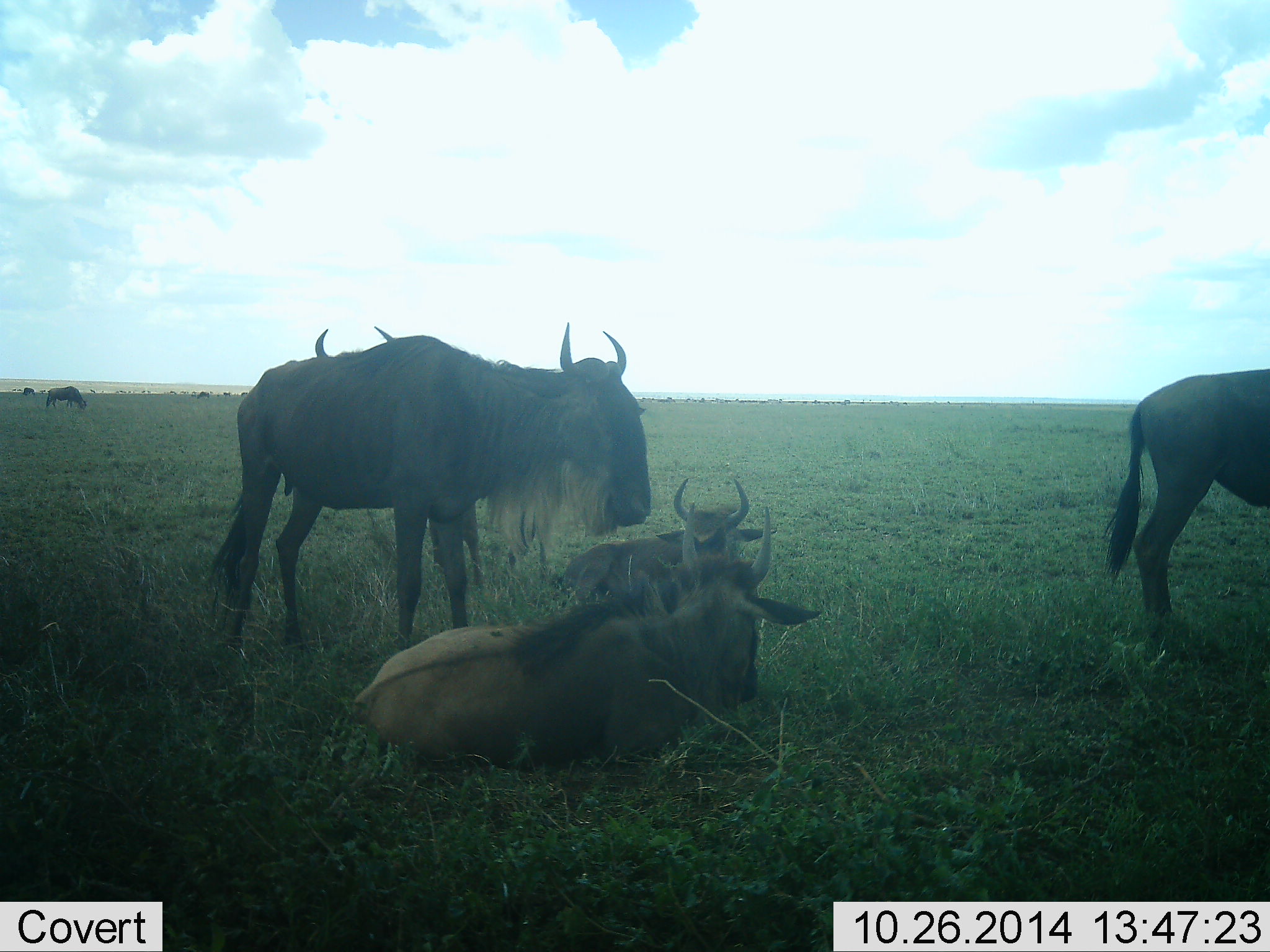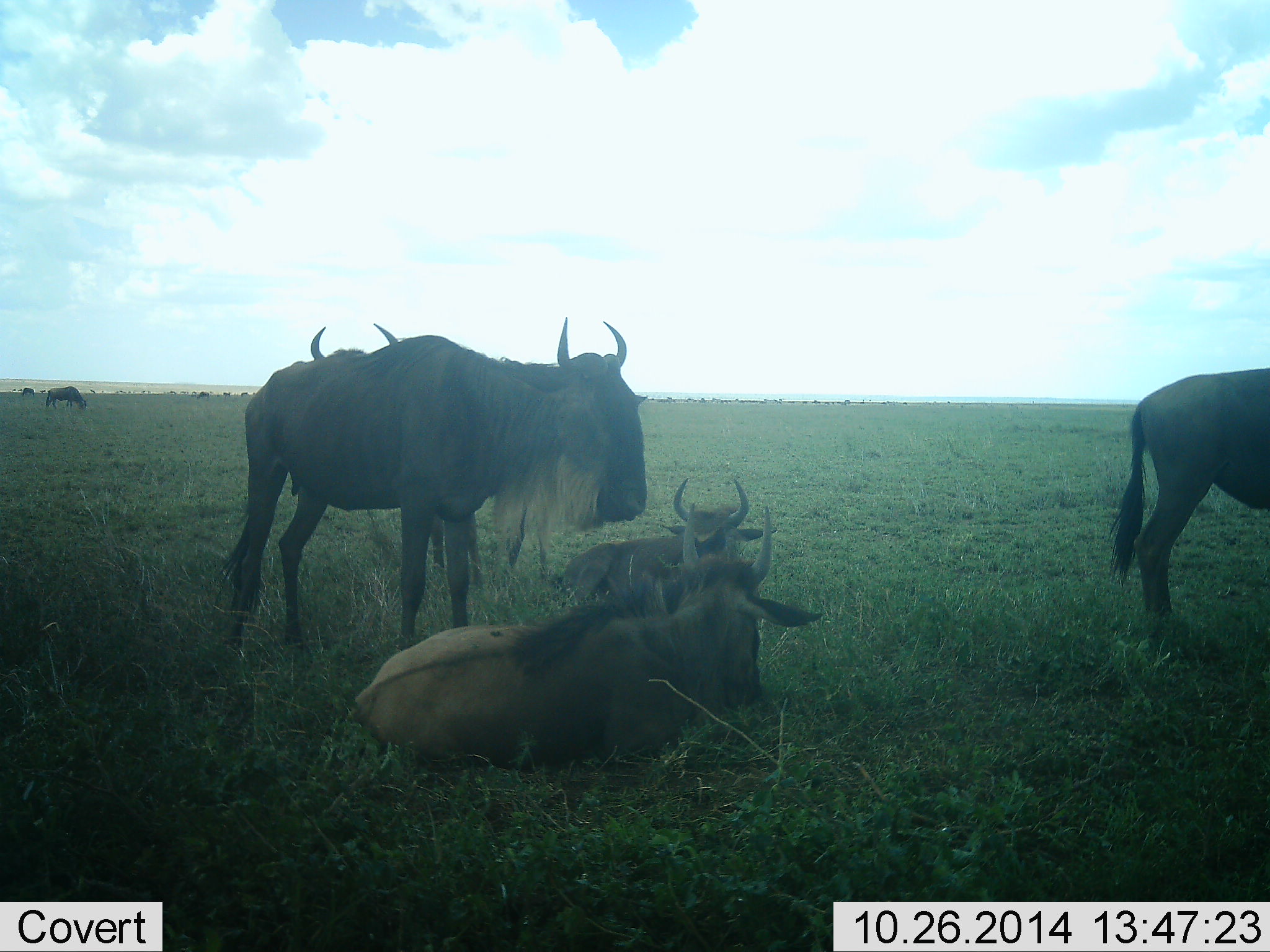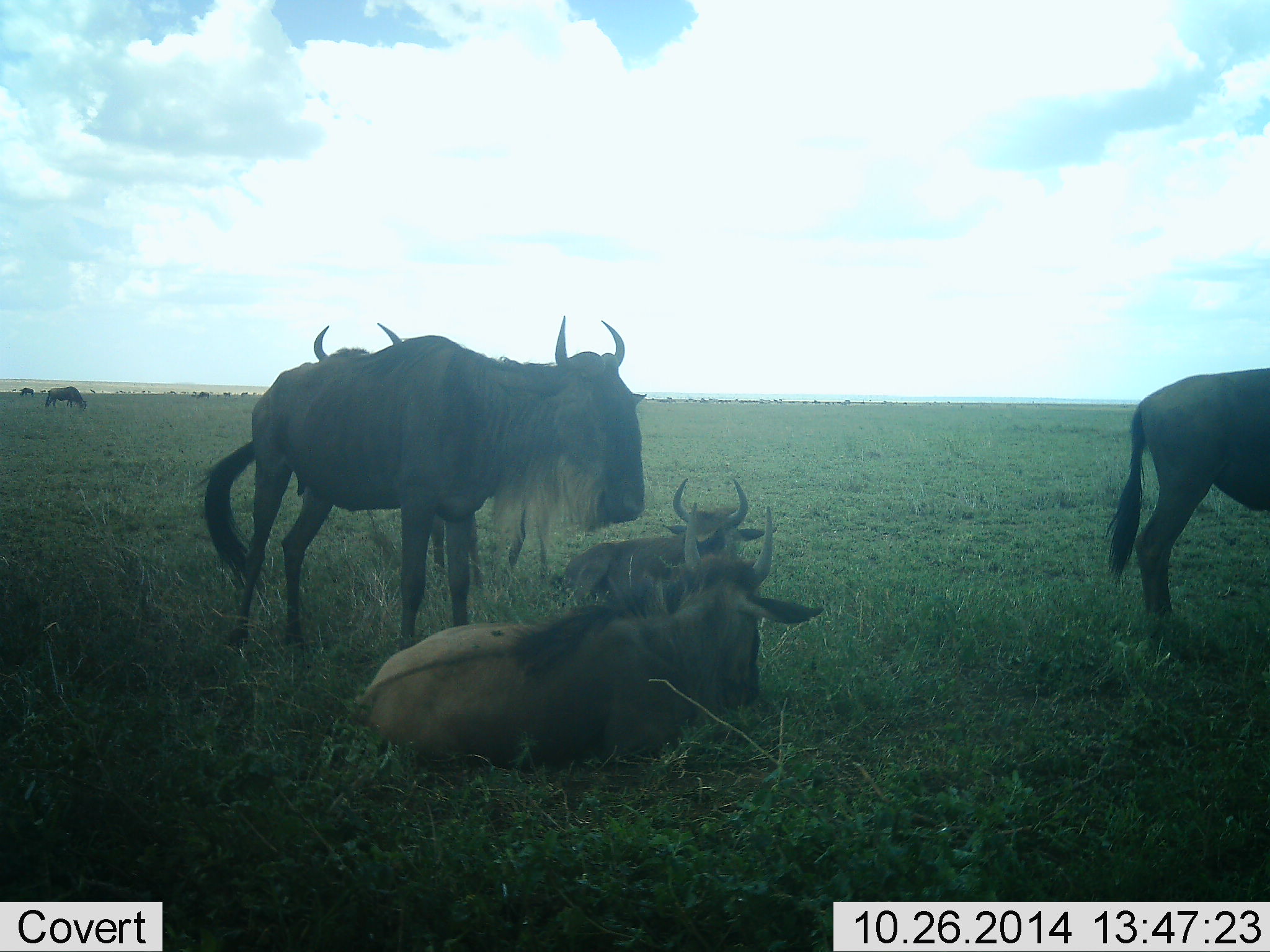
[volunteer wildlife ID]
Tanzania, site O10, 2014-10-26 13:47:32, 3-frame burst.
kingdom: Animalia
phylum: Chordata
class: Mammalia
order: Artiodactyla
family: Bovidae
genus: Connochaetes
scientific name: Connochaetes taurinus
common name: blue wildebeest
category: wildebeest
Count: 7.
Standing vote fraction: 80%.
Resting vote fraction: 100%.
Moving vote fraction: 0%.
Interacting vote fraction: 0%.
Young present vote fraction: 0%.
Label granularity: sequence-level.